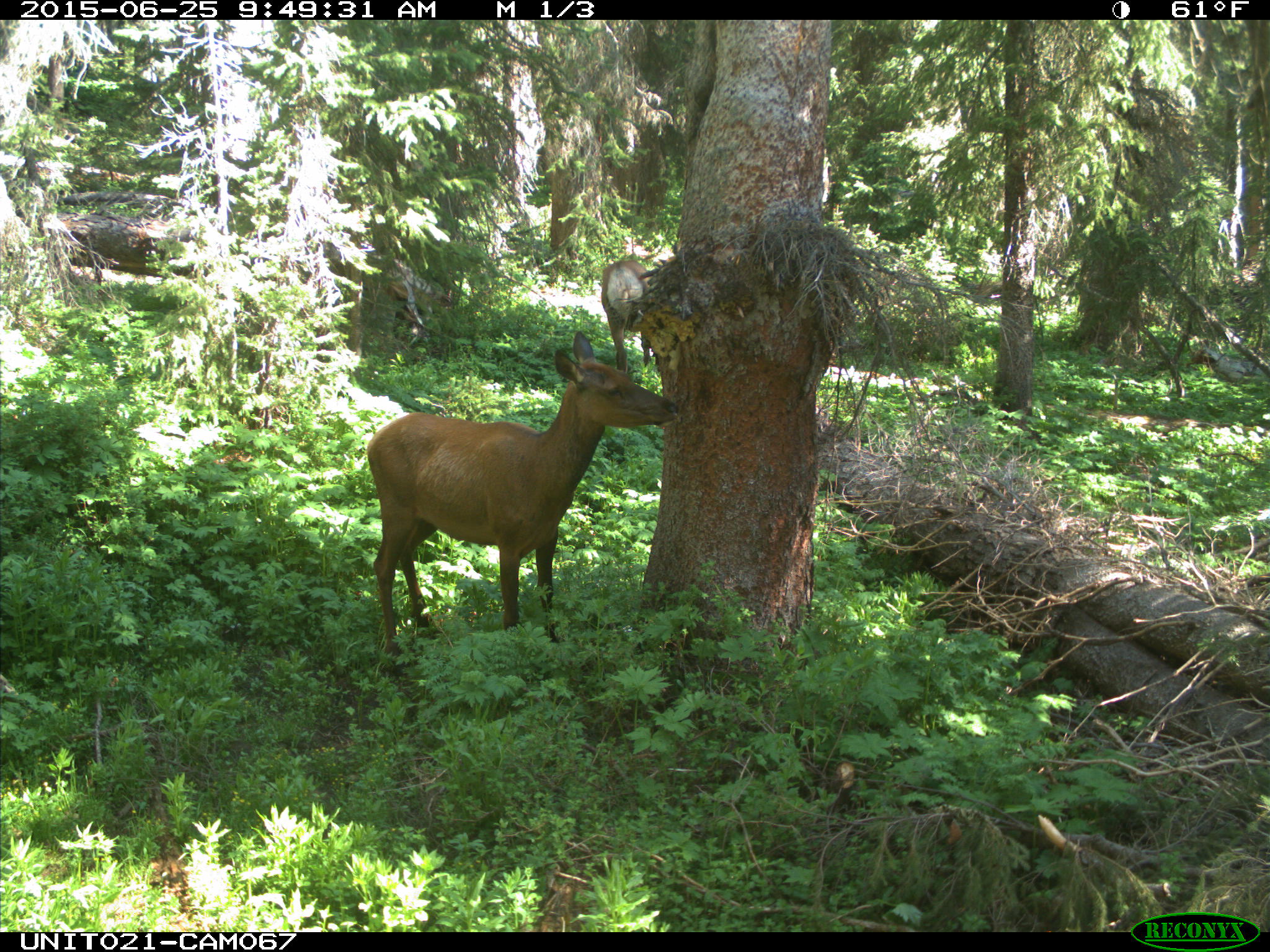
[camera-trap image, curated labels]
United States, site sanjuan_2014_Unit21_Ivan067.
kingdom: Animalia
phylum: Chordata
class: Mammalia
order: Artiodactyla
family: Cervidae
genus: Cervus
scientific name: Cervus elaphus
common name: red deer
Cervus elaphus (red deer).